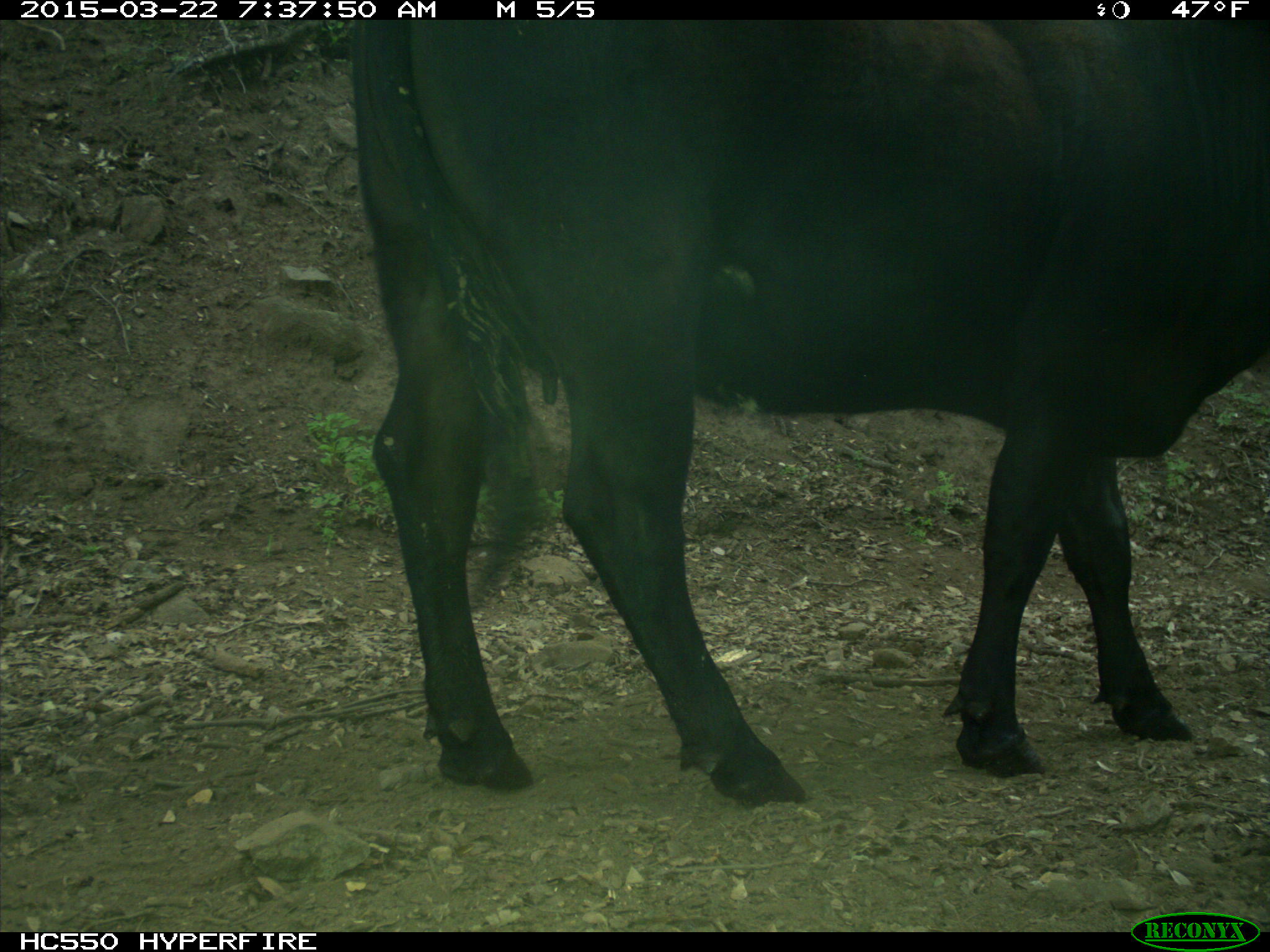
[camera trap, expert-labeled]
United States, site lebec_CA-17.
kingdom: Animalia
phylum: Chordata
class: Mammalia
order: Artiodactyla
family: Bovidae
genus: Bos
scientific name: Bos taurus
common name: domestic cow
Bos taurus (domestic cow).